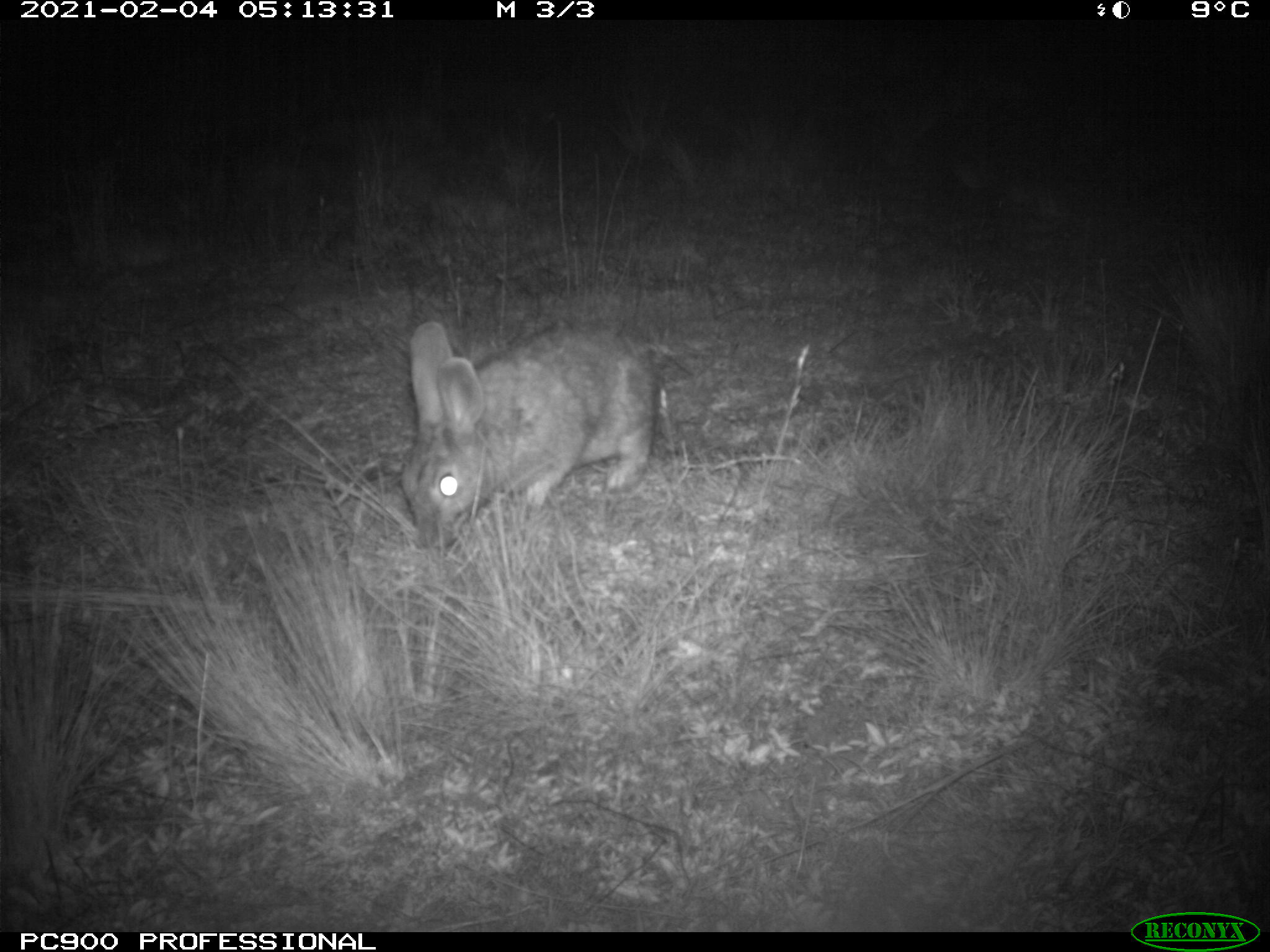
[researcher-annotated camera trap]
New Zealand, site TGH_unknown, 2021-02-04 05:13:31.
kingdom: Animalia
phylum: Chordata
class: Mammalia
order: Lagomorpha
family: Leporidae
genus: Oryctolagus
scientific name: Oryctolagus cuniculus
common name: european rabbit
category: rabbit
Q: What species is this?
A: Rabbit (european rabbit) (Oryctolagus cuniculus).